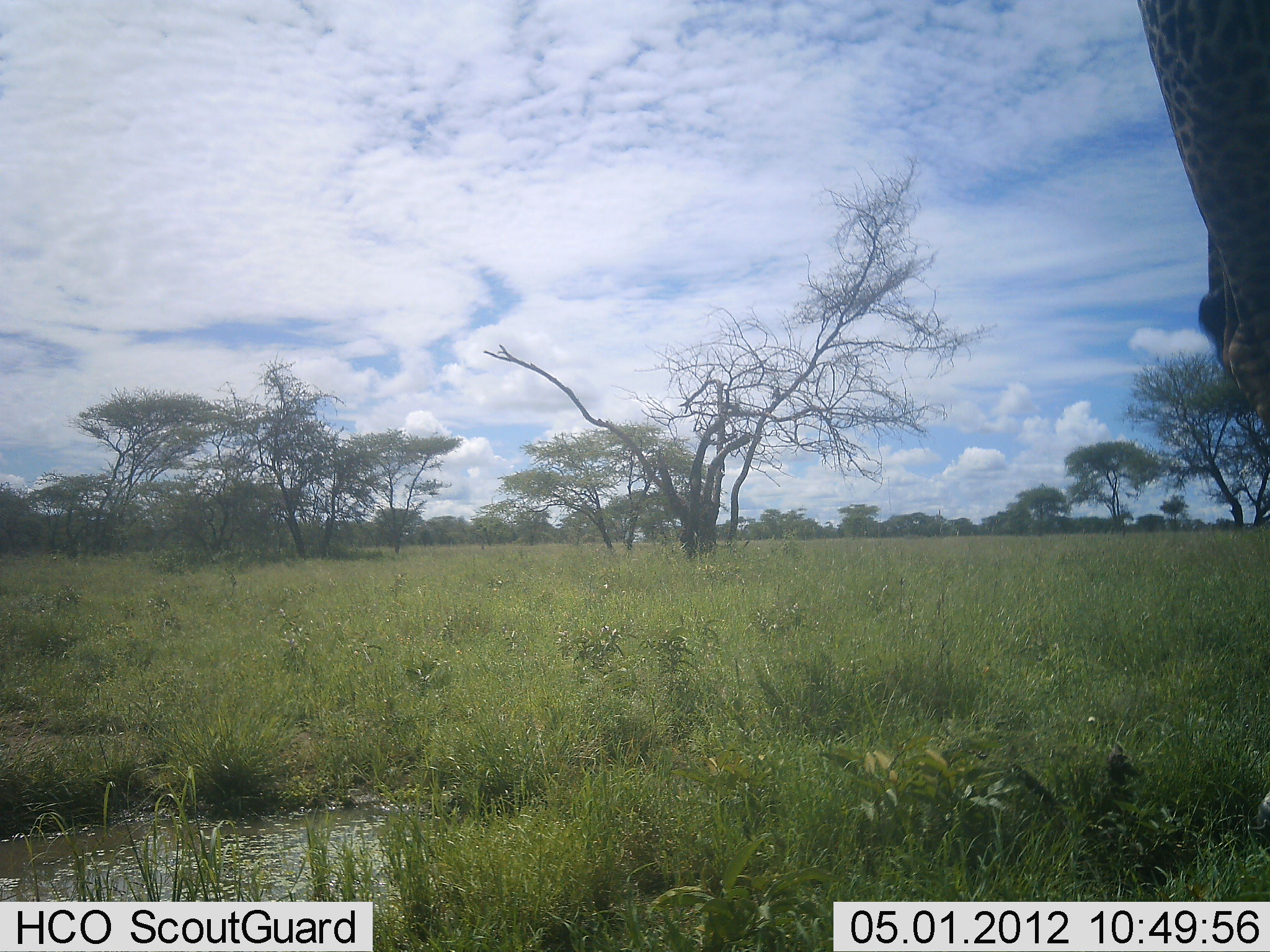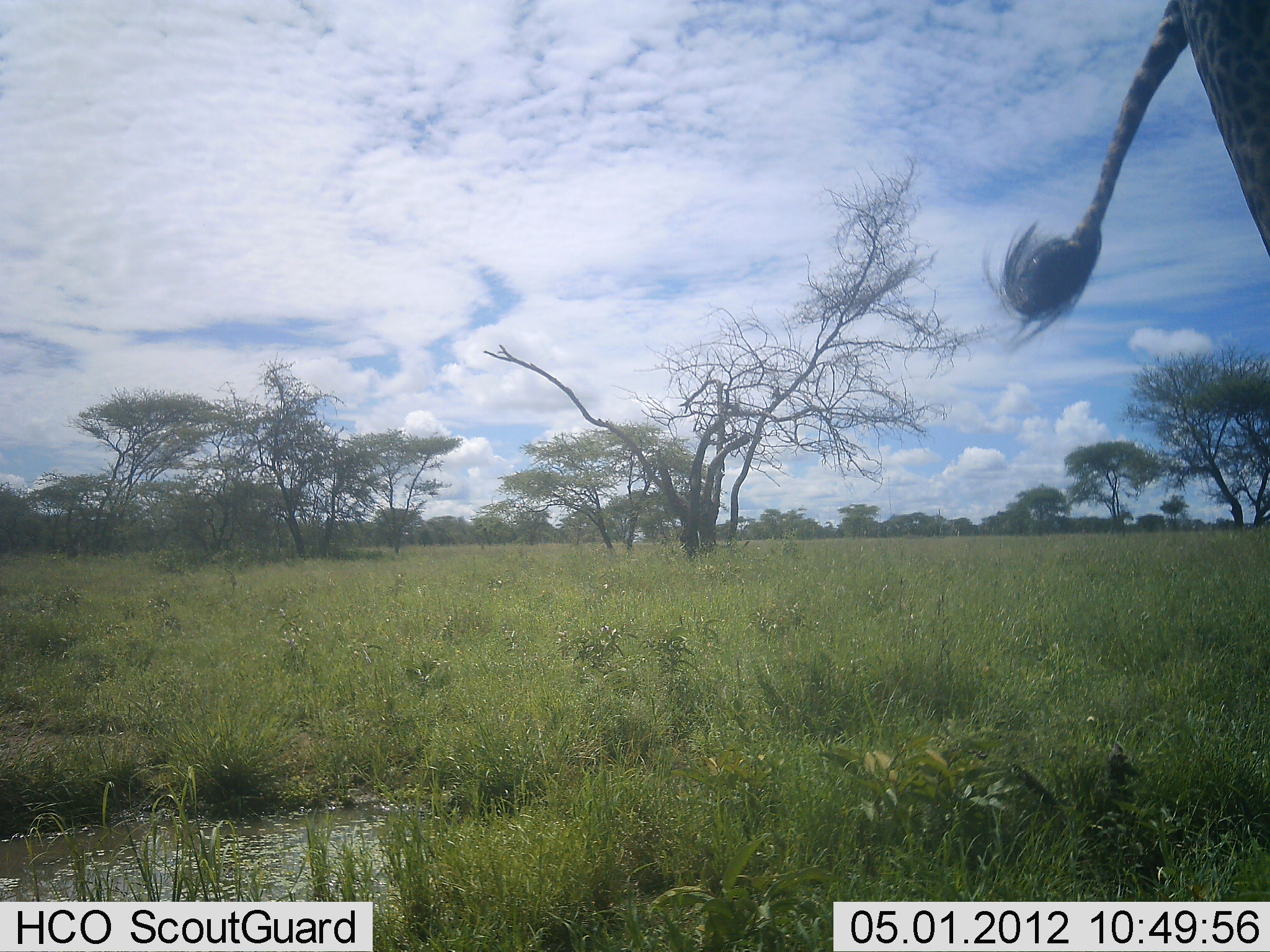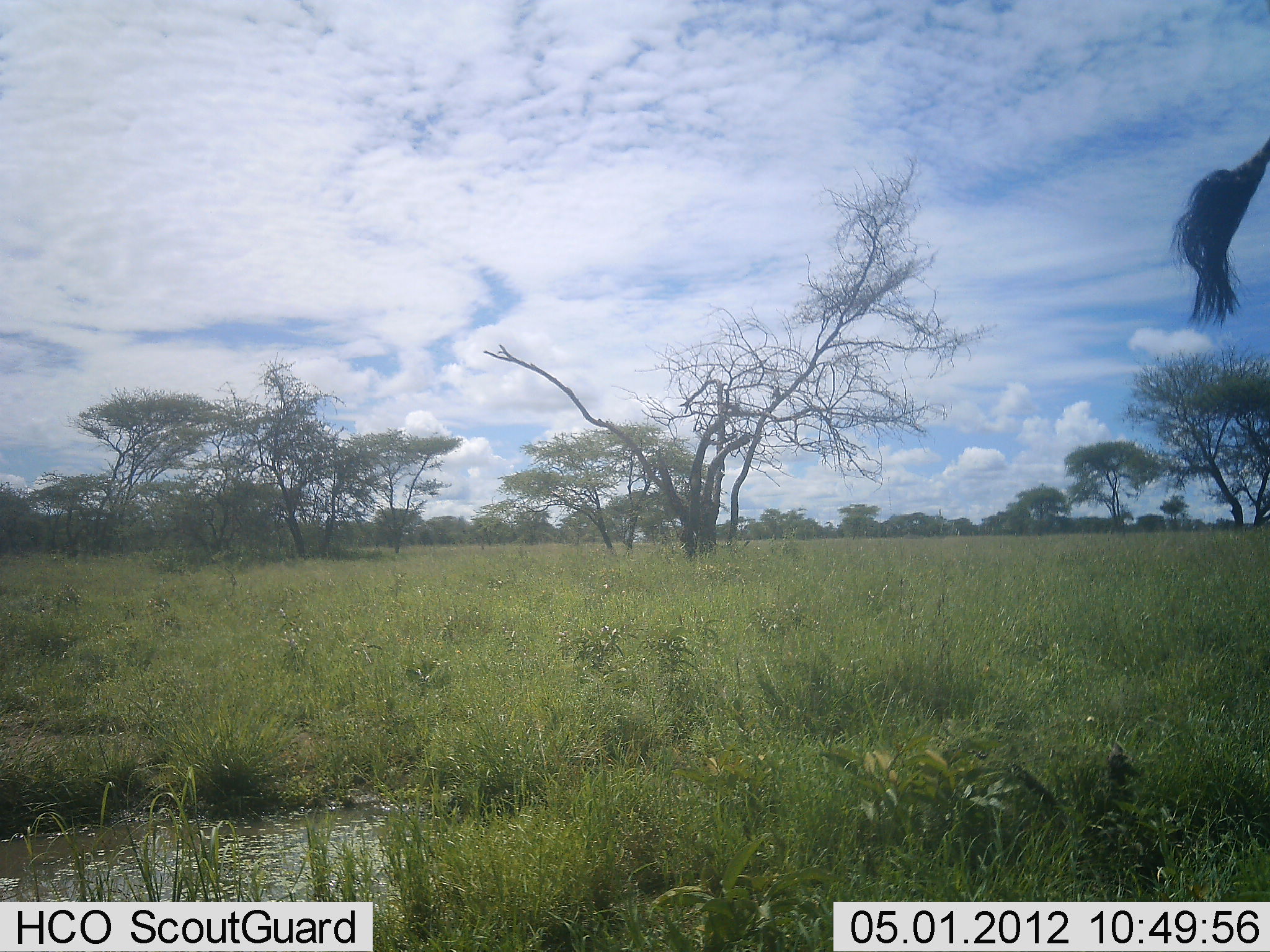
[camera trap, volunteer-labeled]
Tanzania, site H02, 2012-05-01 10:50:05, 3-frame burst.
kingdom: Animalia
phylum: Chordata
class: Mammalia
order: Artiodactyla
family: Giraffidae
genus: Giraffa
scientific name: Giraffa camelopardalis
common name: giraffe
Giraffe (Giraffa camelopardalis), count 1. Behavior (volunteer vote fractions): standing 69%, resting 0%, moving 31%, interacting 0%. Young present (vote fraction): 0%. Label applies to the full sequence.